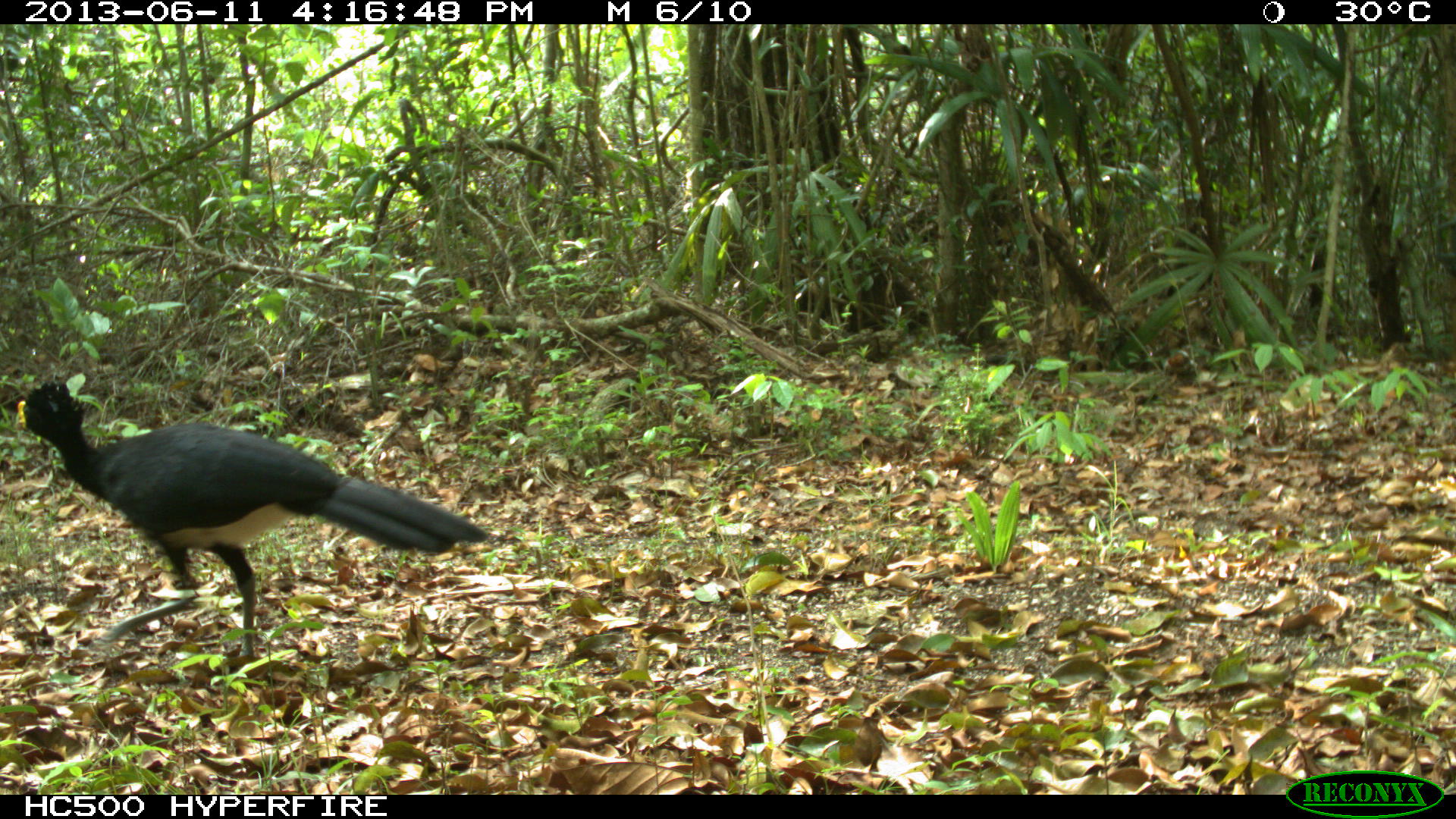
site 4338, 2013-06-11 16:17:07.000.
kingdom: Animalia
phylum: Chordata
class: Aves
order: Galliformes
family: Cracidae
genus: Crax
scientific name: Crax rubra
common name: great curassow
Crax rubra (great curassow), count 1, sex male.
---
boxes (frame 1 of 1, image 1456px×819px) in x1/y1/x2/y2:
crax rubra: 16/380/488/658